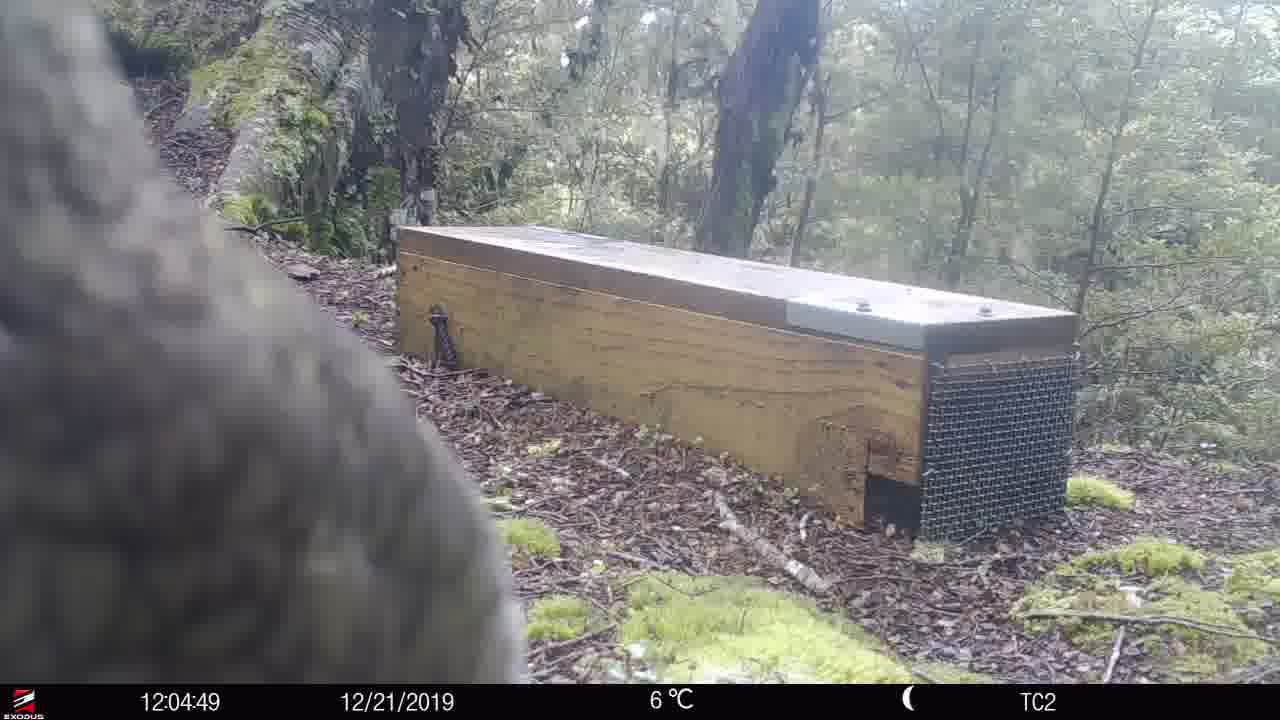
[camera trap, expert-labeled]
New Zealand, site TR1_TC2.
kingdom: Animalia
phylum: Chordata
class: Aves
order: Psittaciformes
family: Strigopidae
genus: Nestor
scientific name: Nestor notabilis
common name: kea